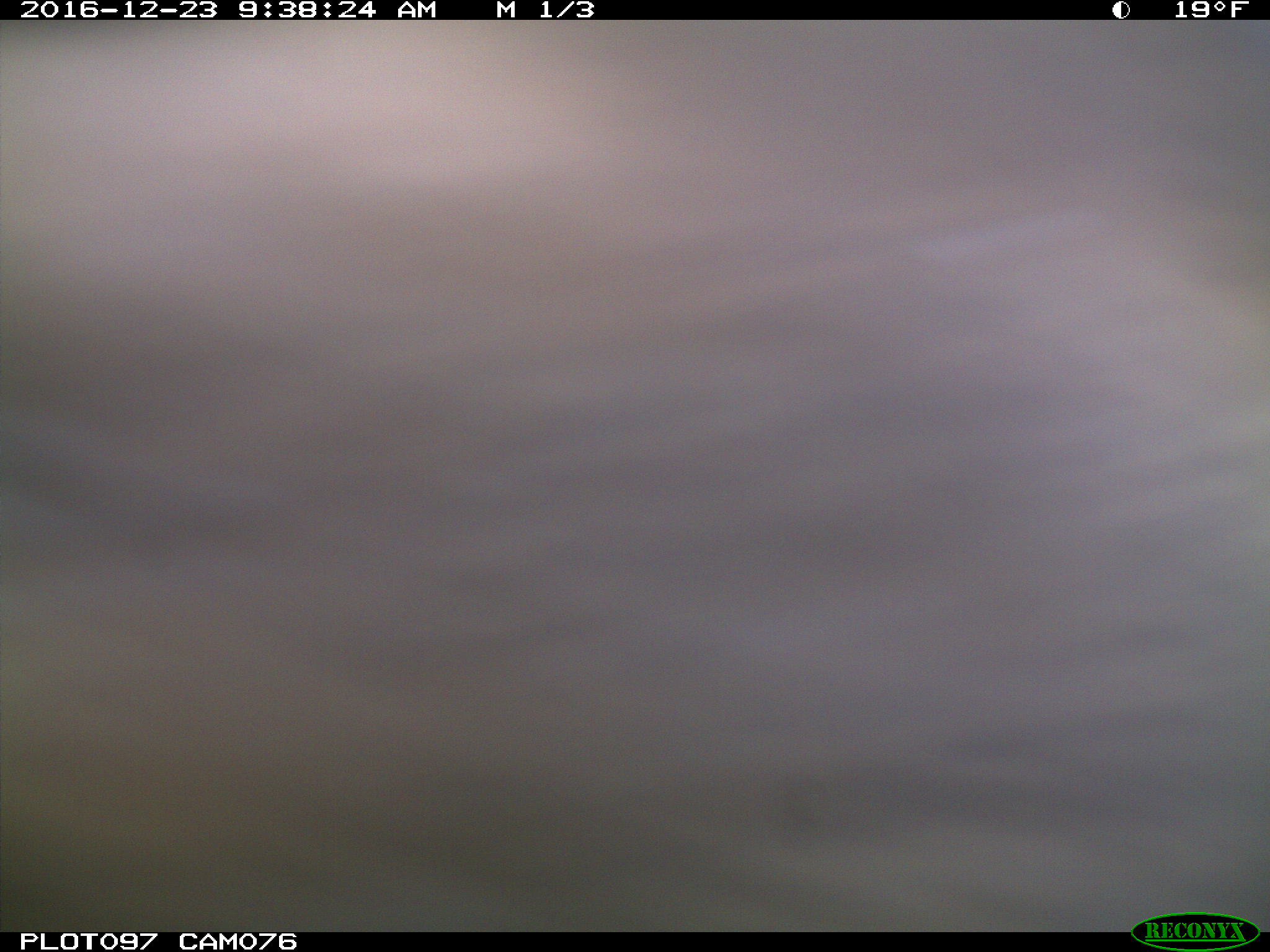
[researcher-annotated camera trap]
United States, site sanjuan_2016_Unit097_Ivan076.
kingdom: Animalia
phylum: Chordata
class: Mammalia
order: Artiodactyla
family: Cervidae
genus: Cervus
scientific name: Cervus elaphus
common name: red deer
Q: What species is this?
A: Cervus elaphus (red deer).